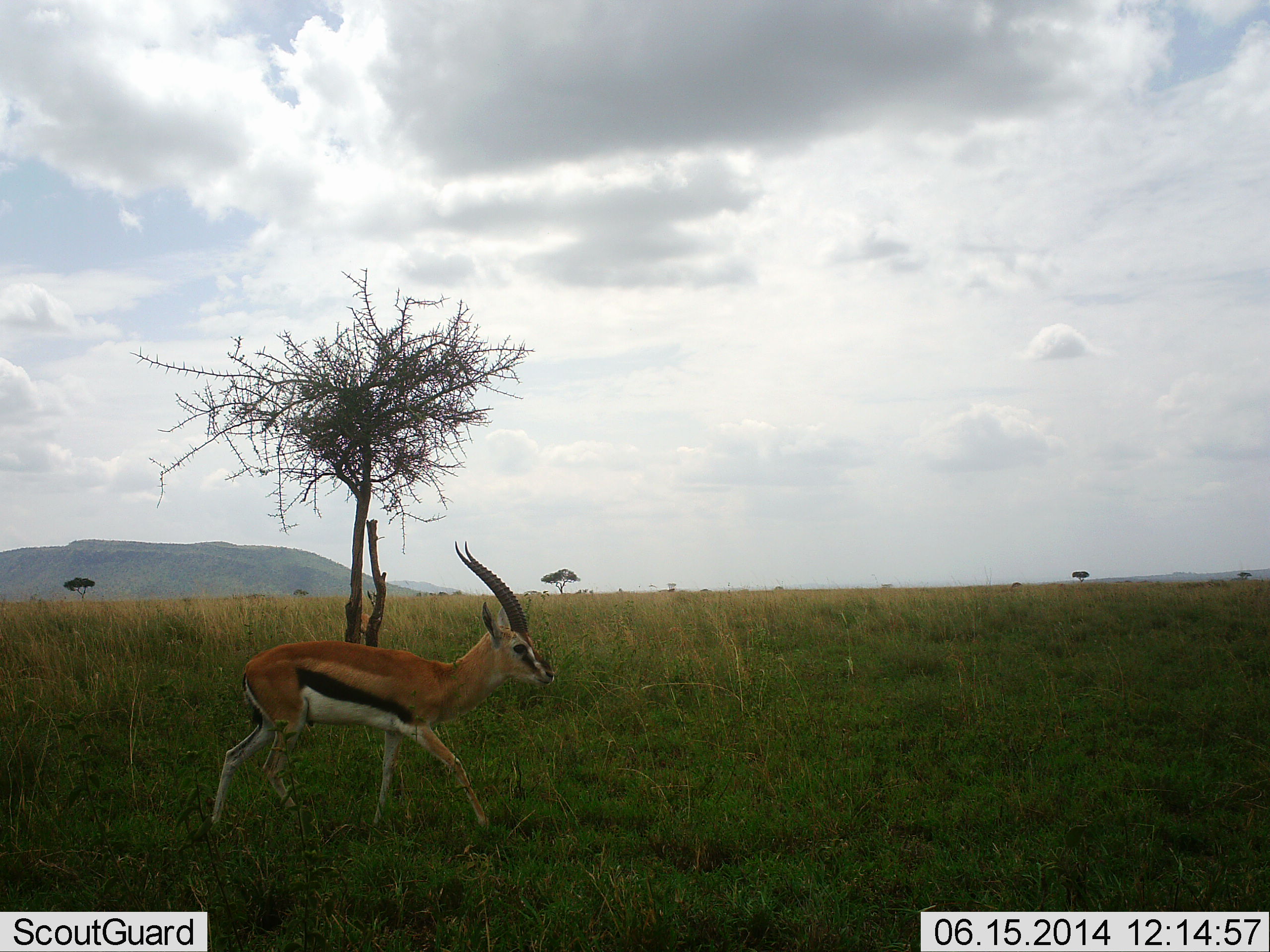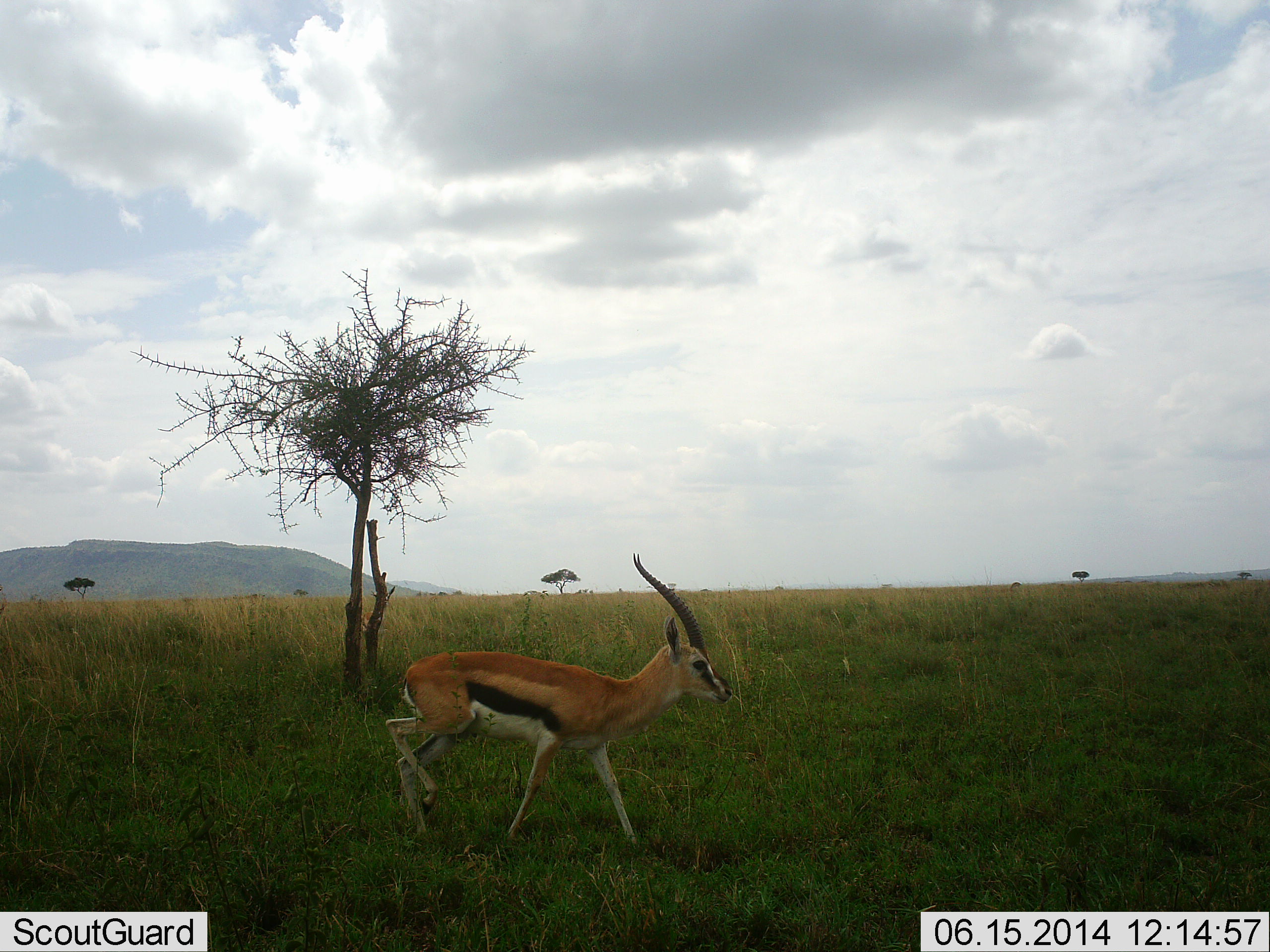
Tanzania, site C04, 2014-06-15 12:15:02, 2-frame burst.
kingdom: Animalia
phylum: Chordata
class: Mammalia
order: Artiodactyla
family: Bovidae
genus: Eudorcas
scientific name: Eudorcas thomsonii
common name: thomson's gazelle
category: gazellethomsons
Gazellethomsons (thomson's gazelle) (Eudorcas thomsonii), count 1. Behavior (volunteer vote fractions): standing 10%, resting 0%, moving 100%, interacting 0%. Young present (vote fraction): 0%. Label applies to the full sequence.